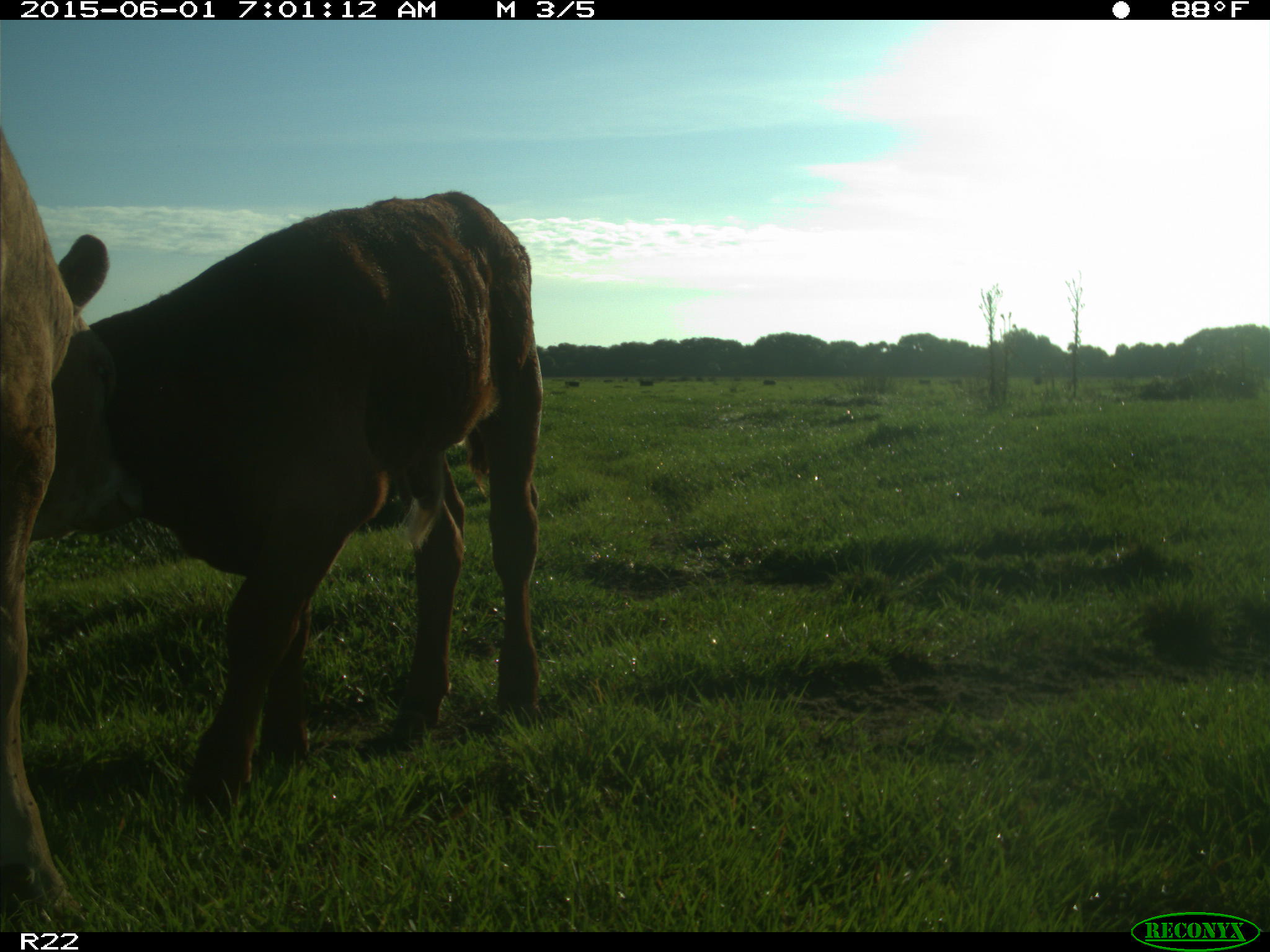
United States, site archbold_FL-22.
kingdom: Animalia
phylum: Chordata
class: Mammalia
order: Artiodactyla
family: Bovidae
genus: Bos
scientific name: Bos taurus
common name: domestic cow